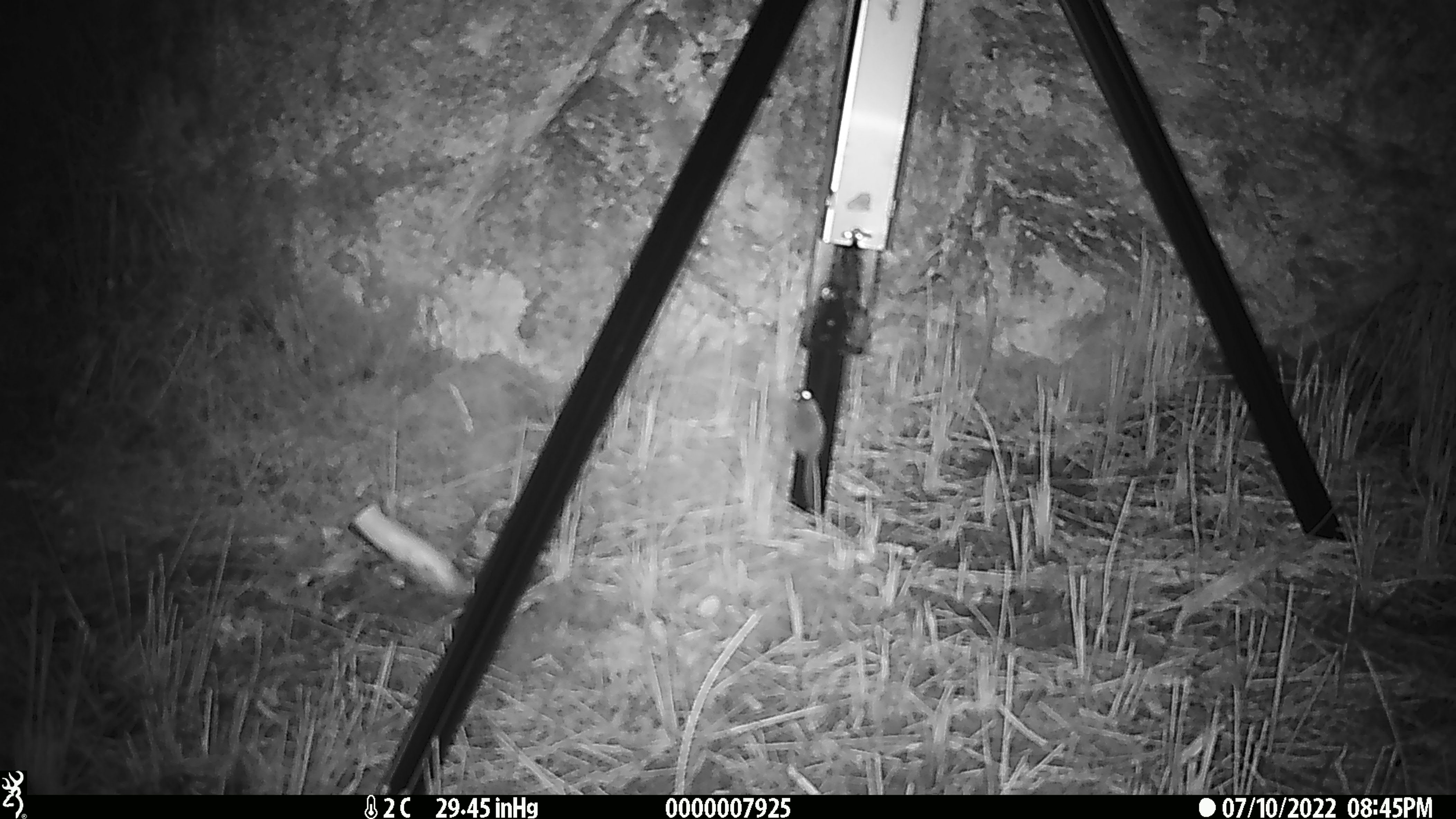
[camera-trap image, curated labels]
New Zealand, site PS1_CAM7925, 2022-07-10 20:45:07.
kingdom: Animalia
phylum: Chordata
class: Mammalia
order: Rodentia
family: Muridae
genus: Mus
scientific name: Mus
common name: mouse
Mouse (Mus).